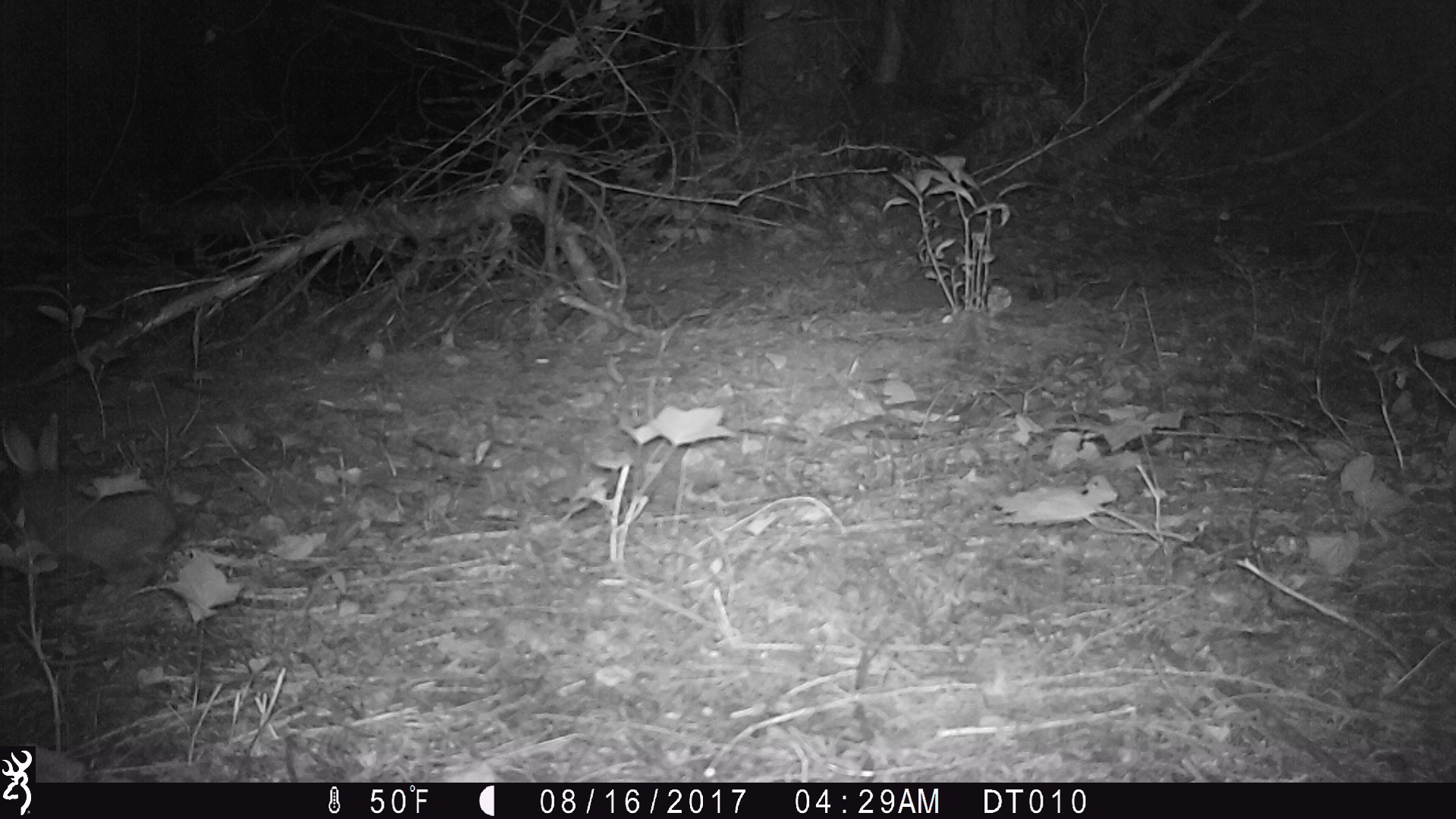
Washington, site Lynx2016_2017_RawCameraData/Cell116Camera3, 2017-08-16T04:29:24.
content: unidentified animal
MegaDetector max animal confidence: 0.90